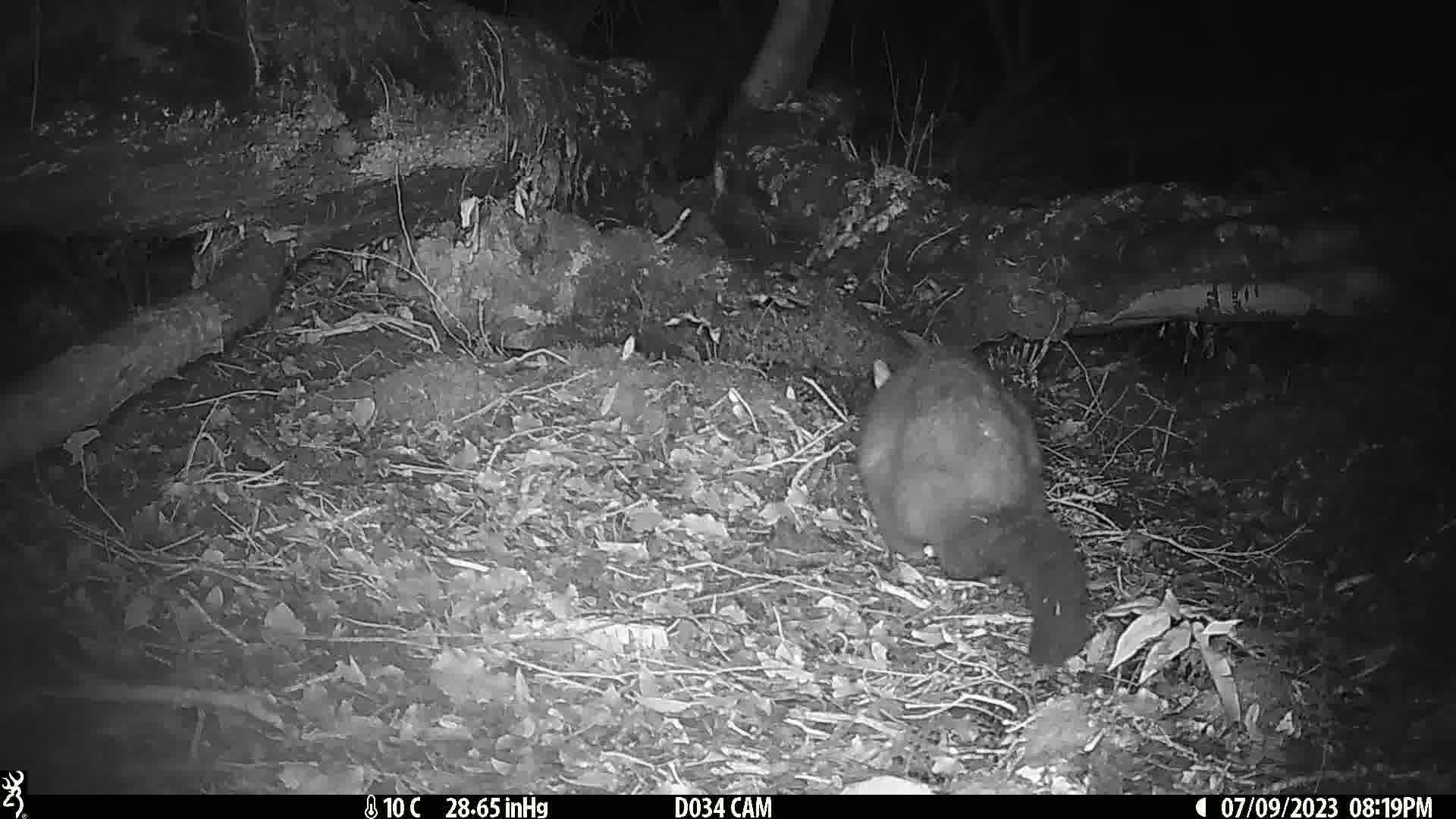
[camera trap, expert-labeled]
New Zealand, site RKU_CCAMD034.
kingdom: Animalia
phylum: Chordata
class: Mammalia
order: Diprotodontia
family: Phalangeridae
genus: Trichosurus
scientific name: Trichosurus vulpecula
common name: common brushtail possum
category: possum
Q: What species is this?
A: Possum (common brushtail possum) (Trichosurus vulpecula).